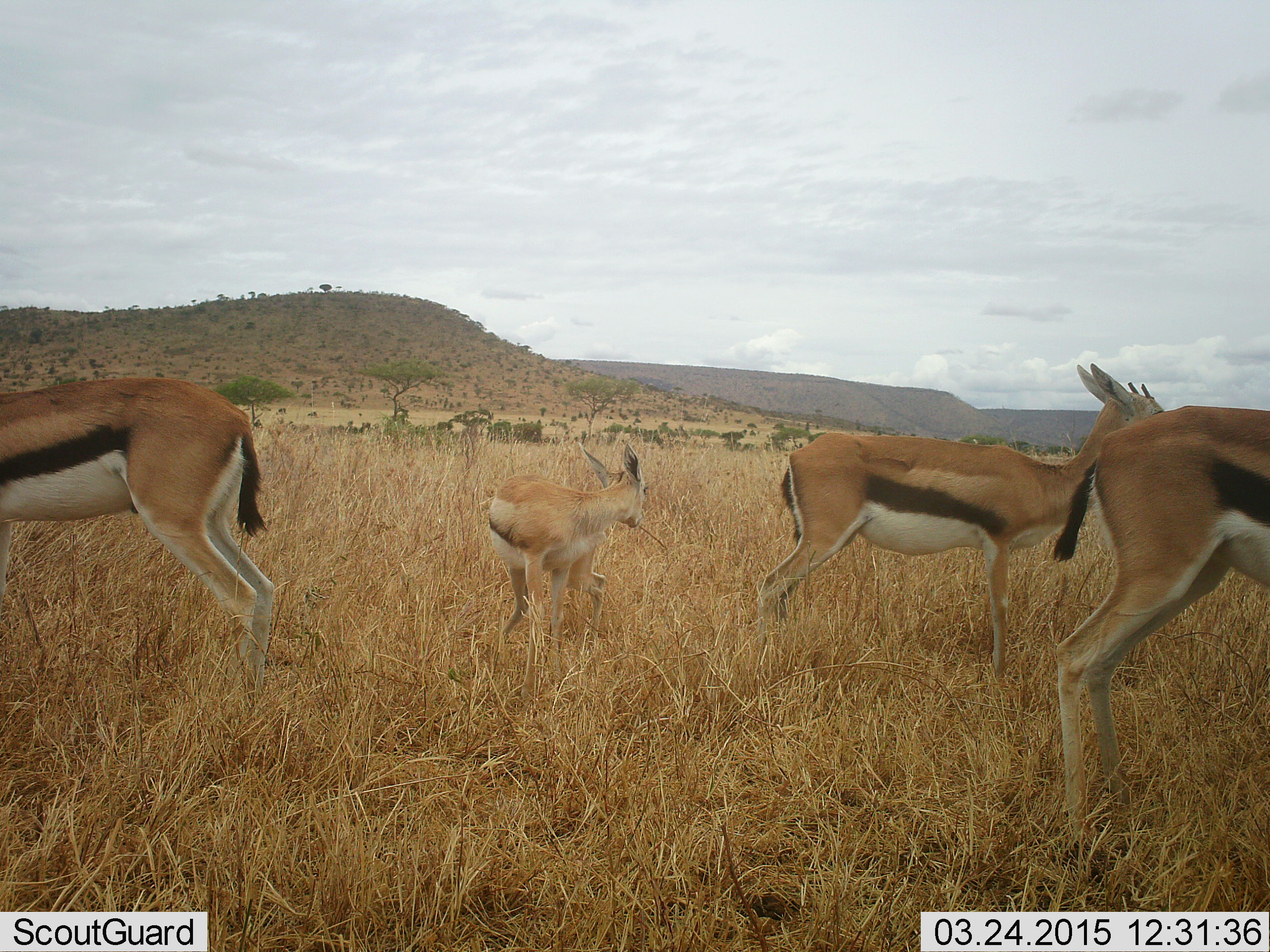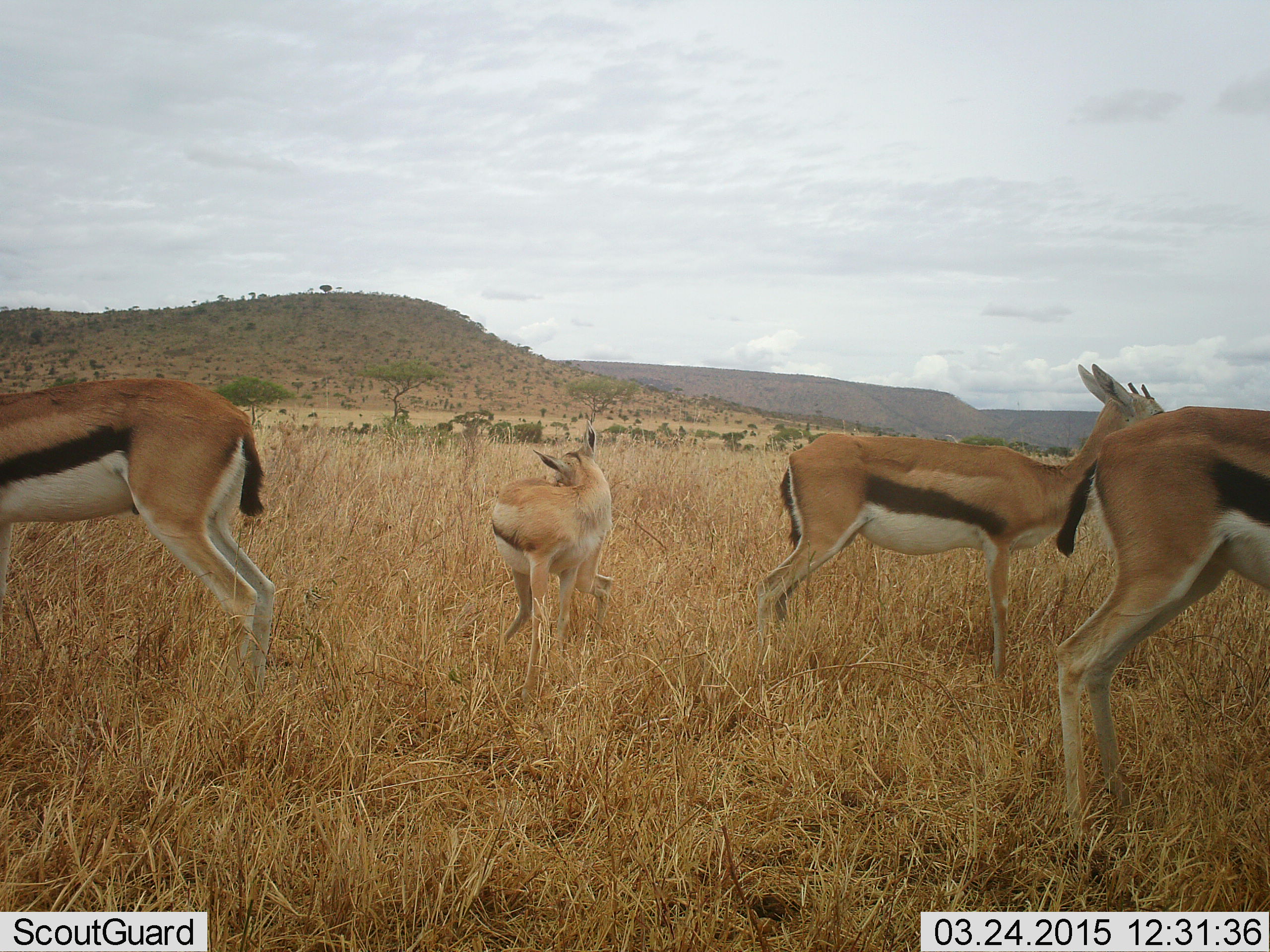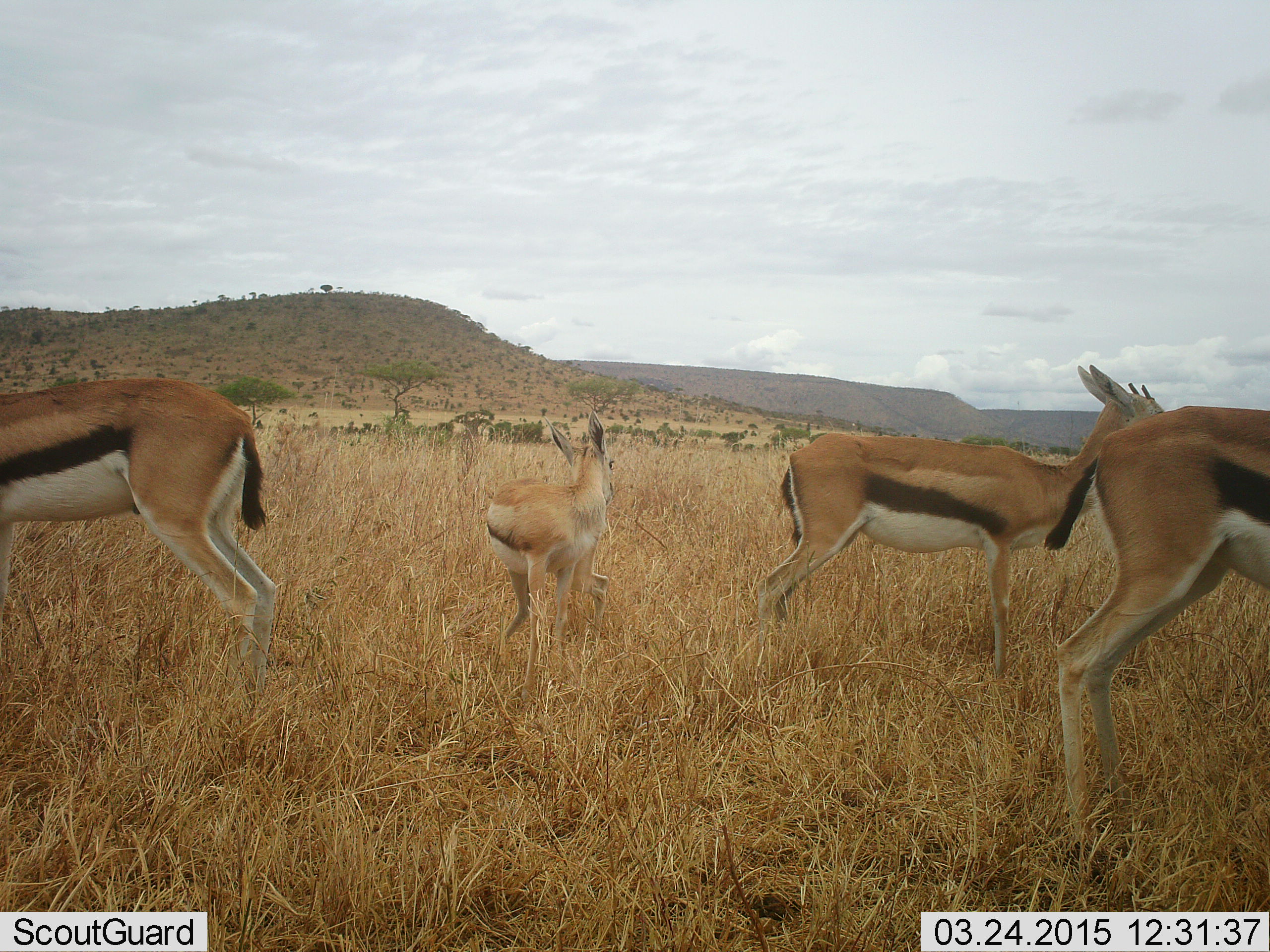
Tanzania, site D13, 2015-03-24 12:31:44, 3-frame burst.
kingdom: Animalia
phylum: Chordata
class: Mammalia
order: Artiodactyla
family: Bovidae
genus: Eudorcas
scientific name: Eudorcas thomsonii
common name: thomson's gazelle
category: gazellethomsons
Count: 4.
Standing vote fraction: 90%.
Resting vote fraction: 20%.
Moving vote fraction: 20%.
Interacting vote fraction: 0%.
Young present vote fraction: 50%.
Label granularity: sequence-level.